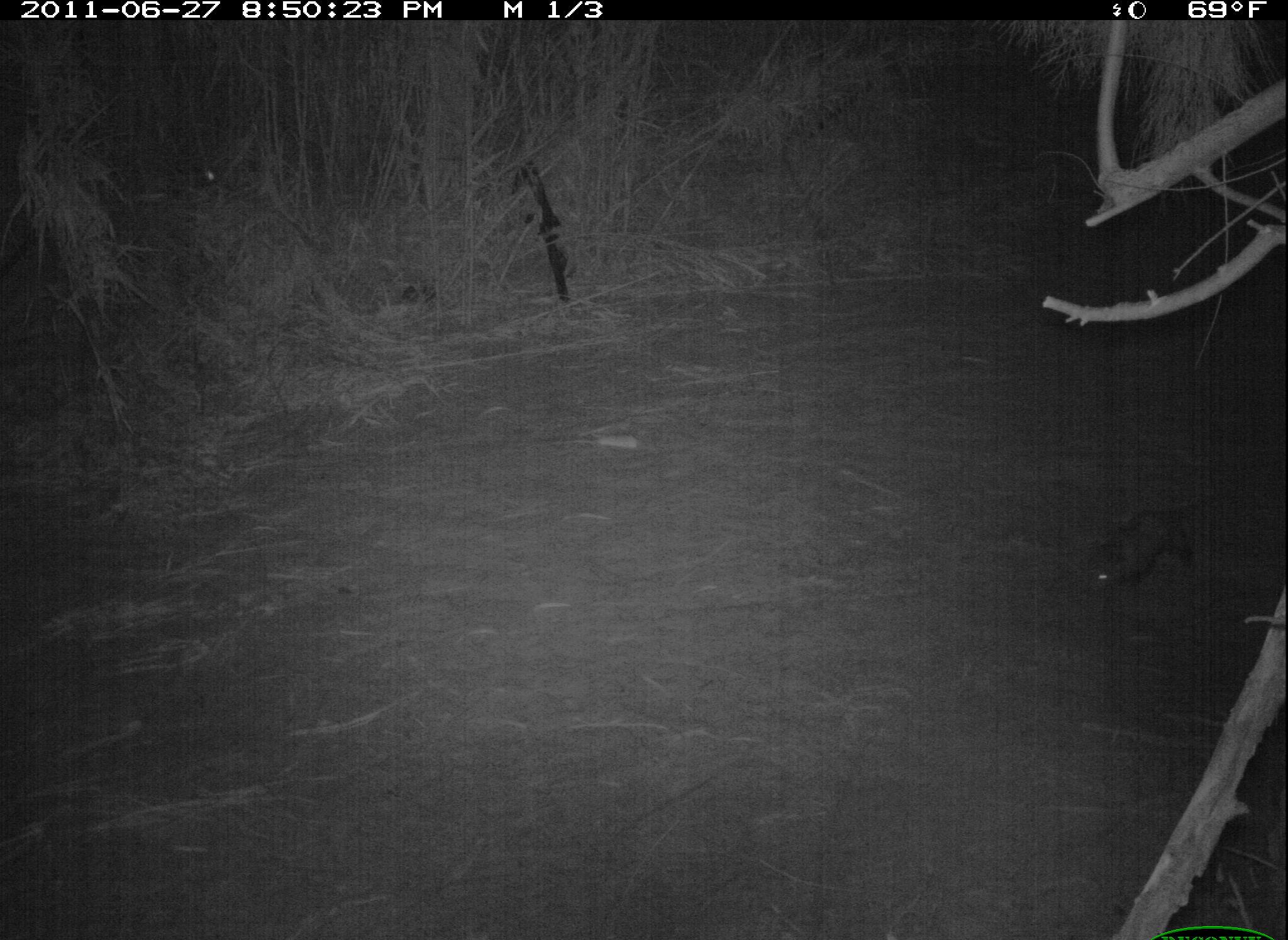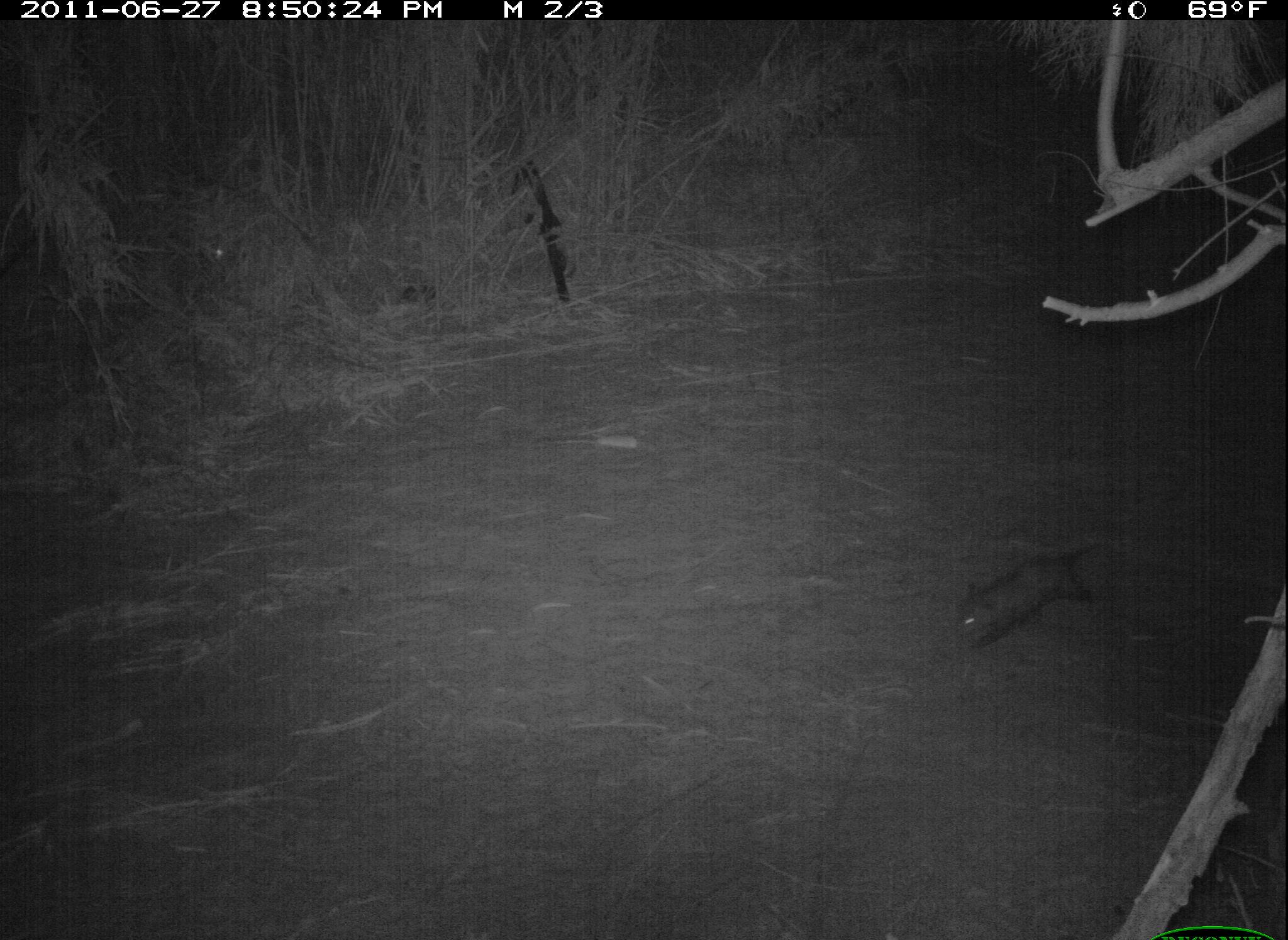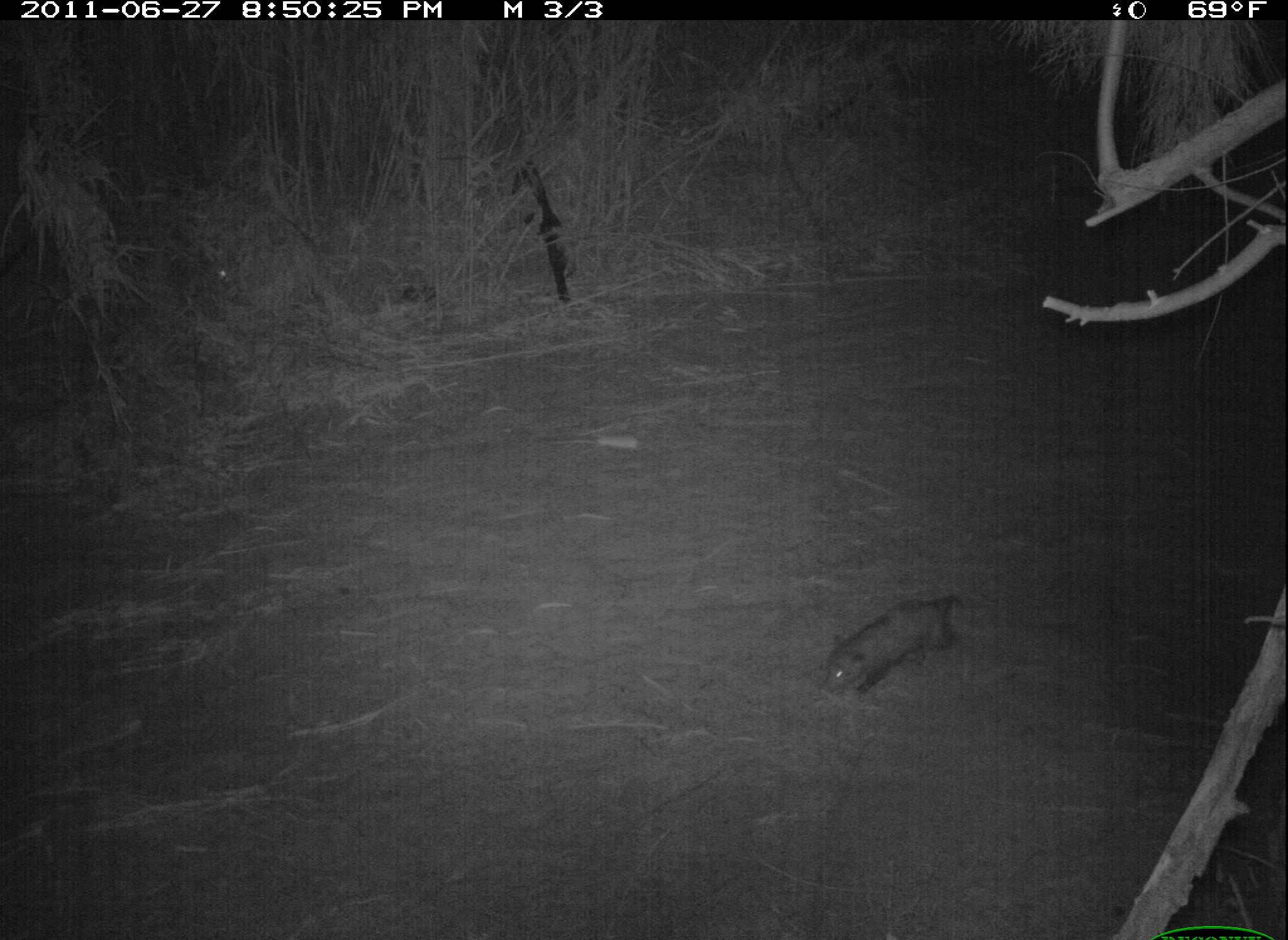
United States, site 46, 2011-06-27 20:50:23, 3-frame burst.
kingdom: Animalia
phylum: Chordata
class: Mammalia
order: Didelphimorphia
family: Didelphidae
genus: Didelphis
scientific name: Didelphis virginiana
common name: virginia opossum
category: opossum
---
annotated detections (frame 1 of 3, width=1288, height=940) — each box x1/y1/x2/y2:
opossum: 1064/480/1224/609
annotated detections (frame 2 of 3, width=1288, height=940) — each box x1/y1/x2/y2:
opossum: 937/538/1127/662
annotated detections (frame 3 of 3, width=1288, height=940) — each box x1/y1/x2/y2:
opossum: 808/591/980/720